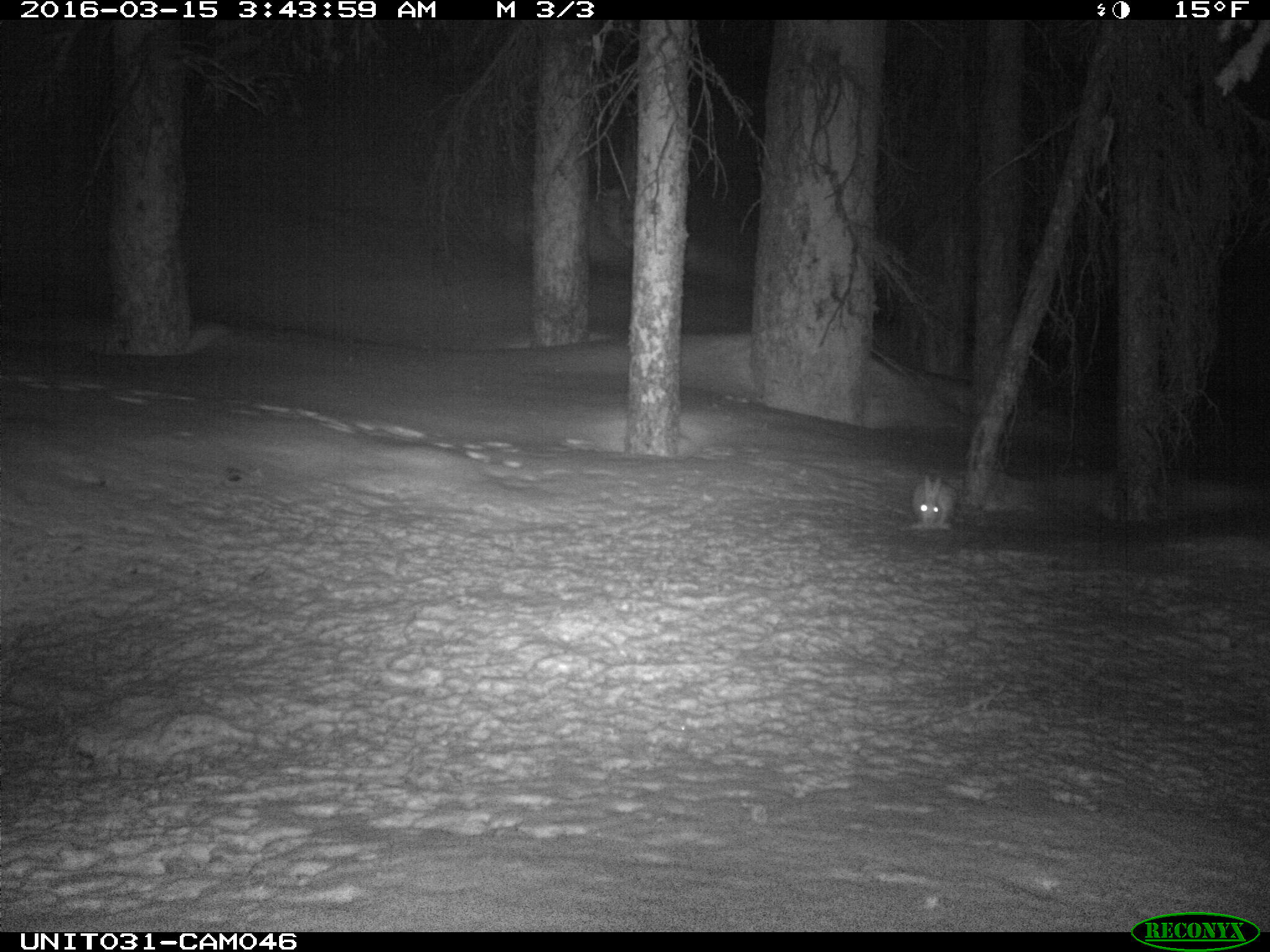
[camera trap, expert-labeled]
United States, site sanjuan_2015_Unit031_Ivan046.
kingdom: Animalia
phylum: Chordata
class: Mammalia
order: Lagomorpha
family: Leporidae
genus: Lepus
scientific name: Lepus americanus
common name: snowshoe hare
Lepus americanus (snowshoe hare).